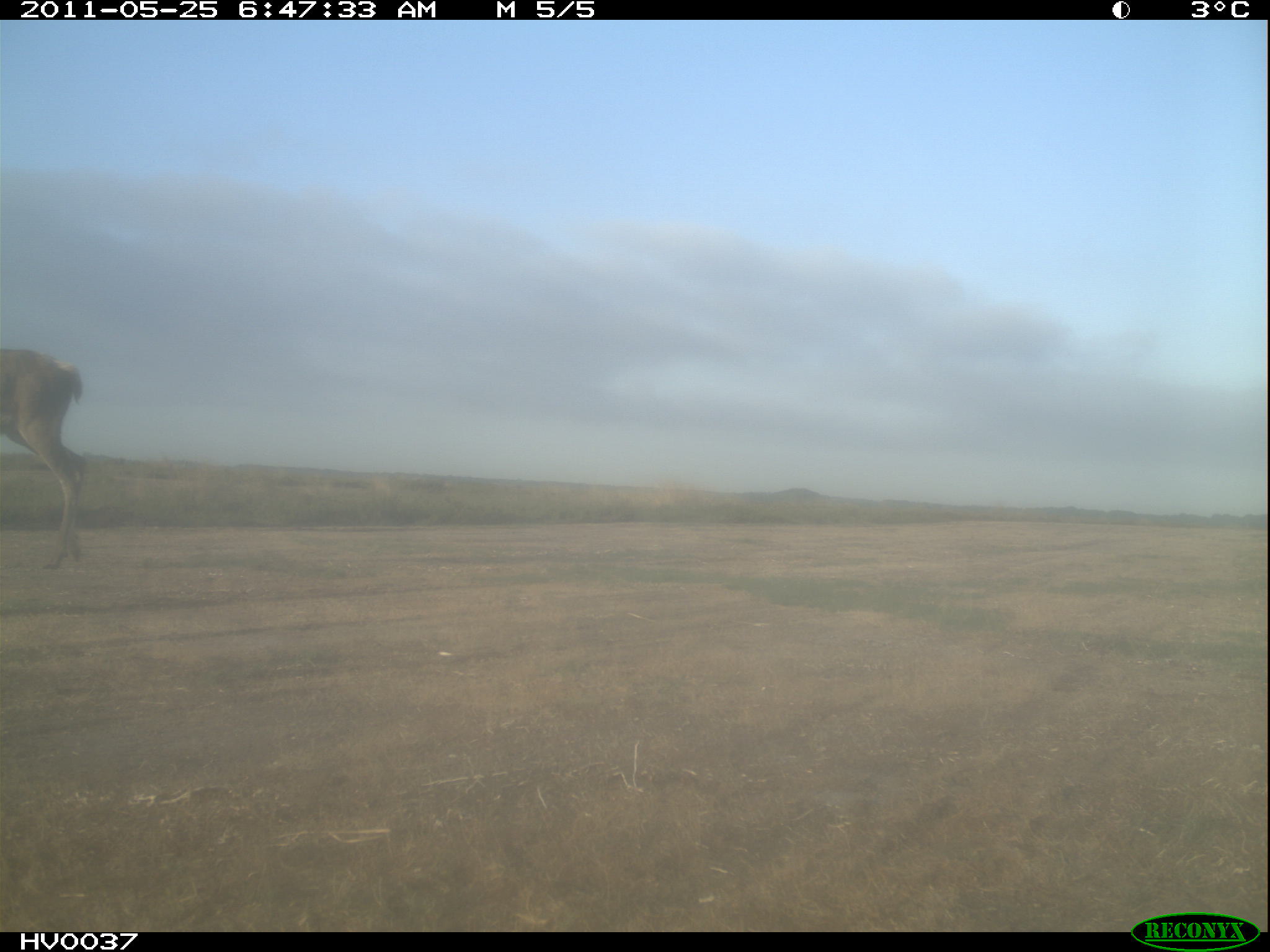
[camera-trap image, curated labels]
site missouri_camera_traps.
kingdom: Animalia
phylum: Chordata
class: Mammalia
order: Artiodactyla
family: Cervidae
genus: Cervus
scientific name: Cervus elaphus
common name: red deer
Red deer (Cervus elaphus). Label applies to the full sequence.